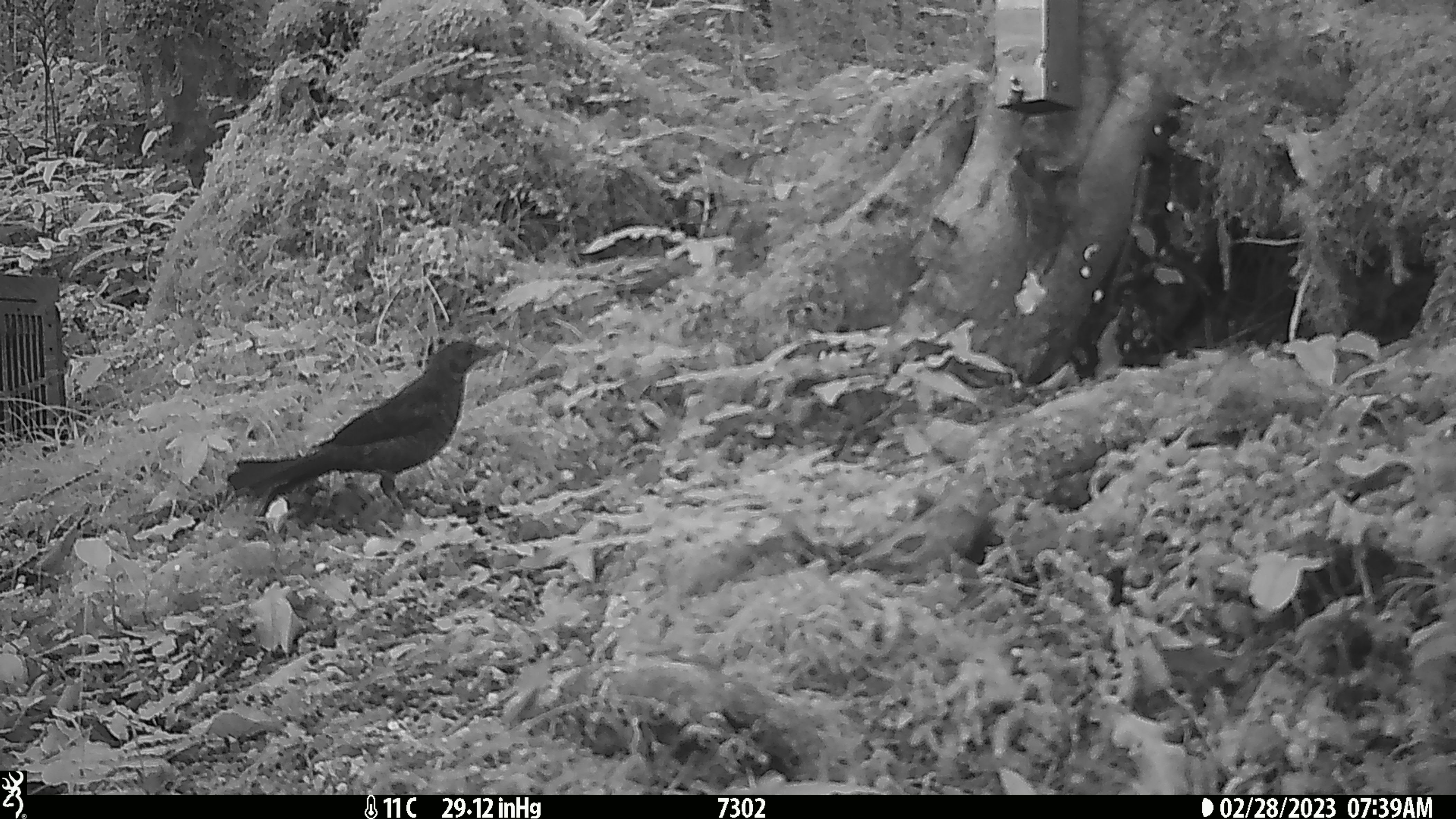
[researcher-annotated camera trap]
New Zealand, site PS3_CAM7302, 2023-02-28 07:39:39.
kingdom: Animalia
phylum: Chordata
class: Aves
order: Passeriformes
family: Turdidae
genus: Turdus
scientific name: Turdus merula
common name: eurasian blackbird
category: blackbird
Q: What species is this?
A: Blackbird (eurasian blackbird) (Turdus merula).